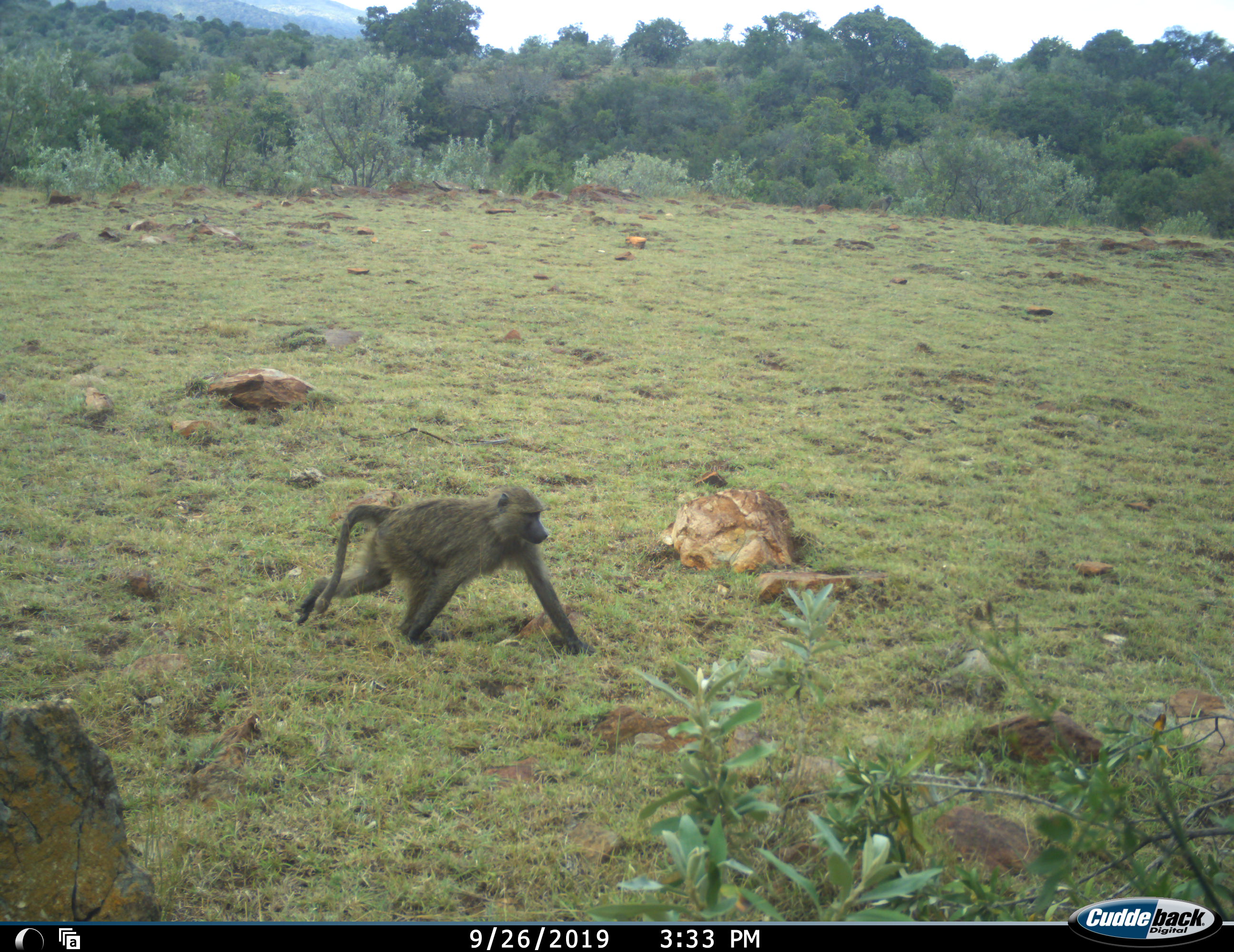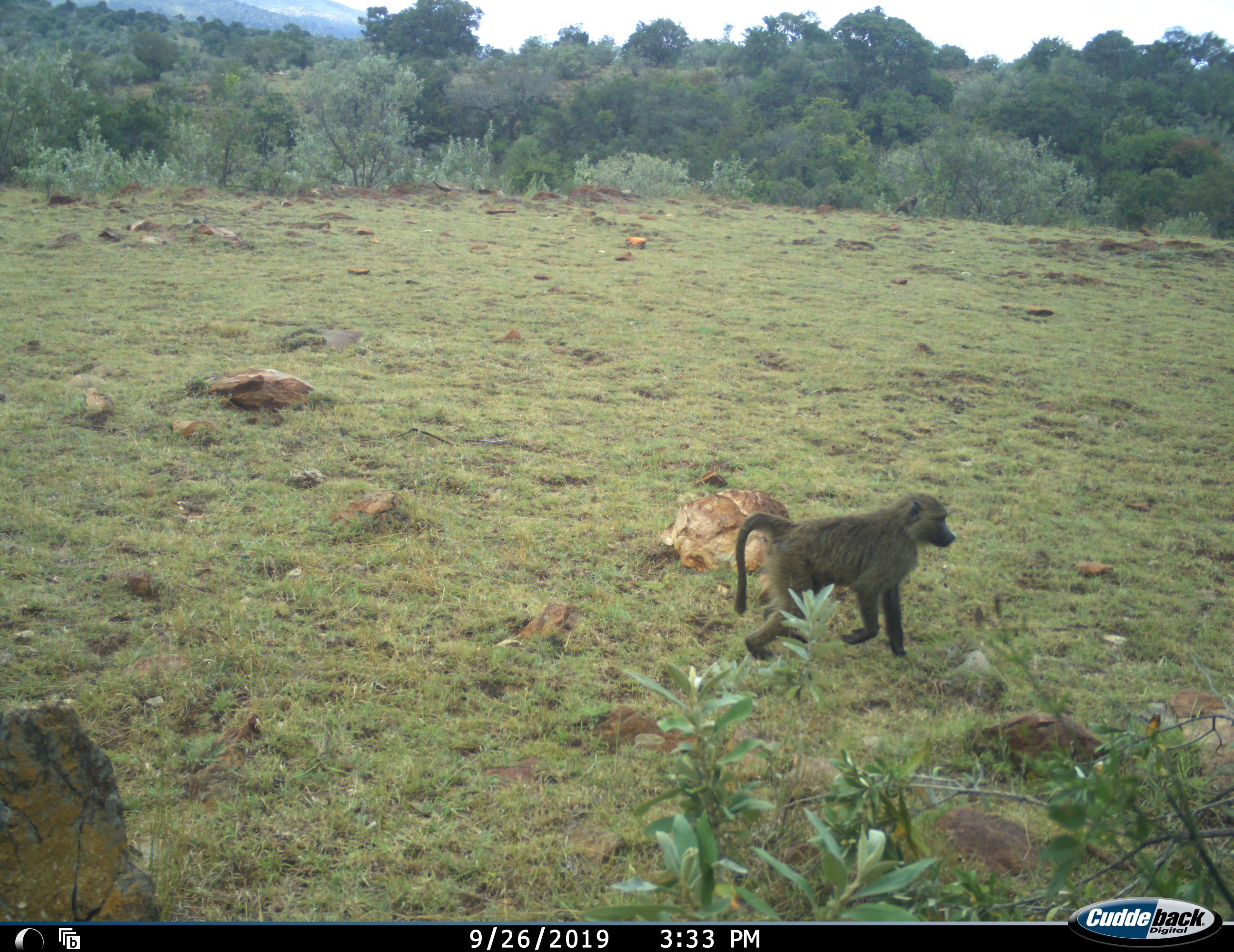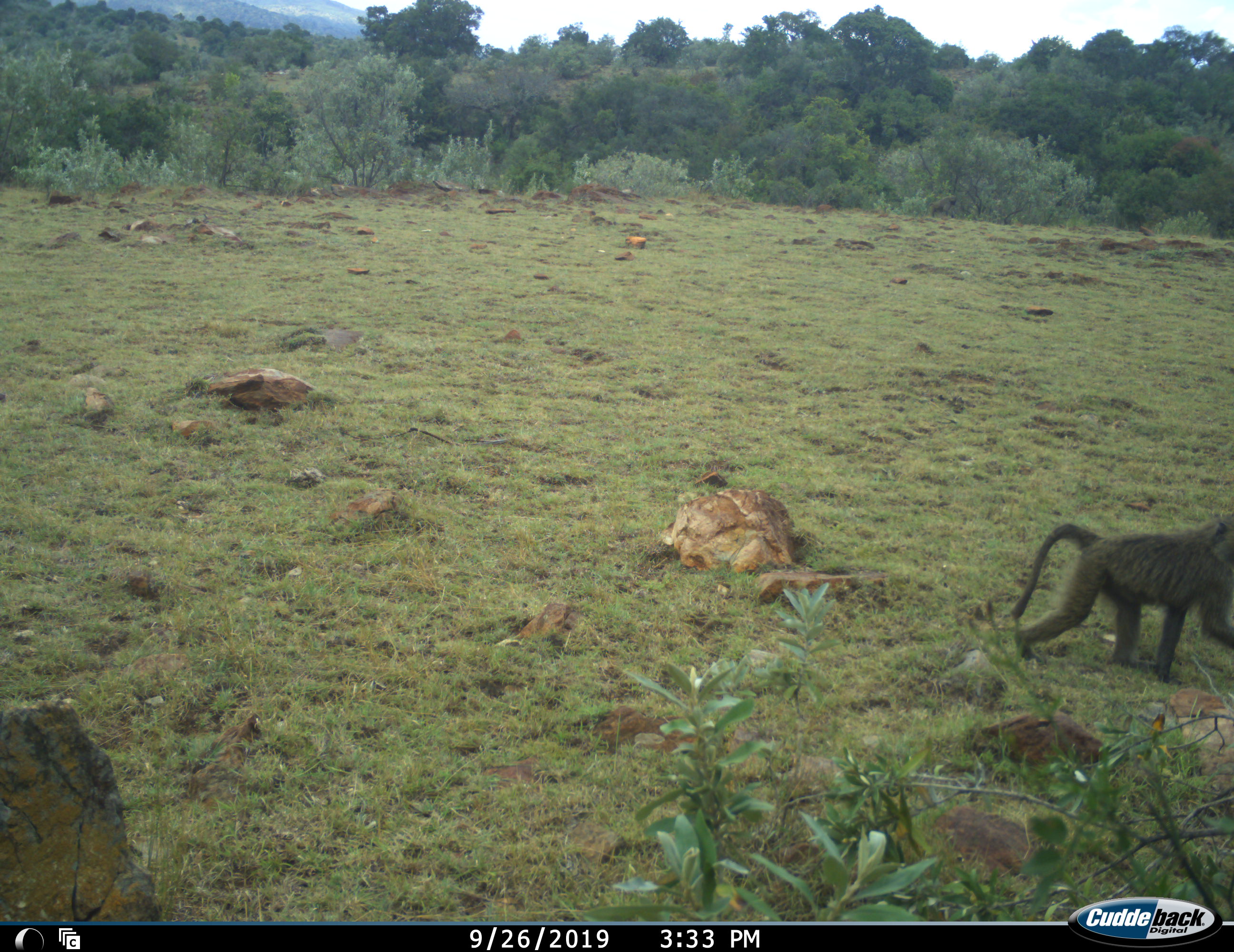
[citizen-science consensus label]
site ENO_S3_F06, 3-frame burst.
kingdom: Animalia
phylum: Chordata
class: Mammalia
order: Primates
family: Cercopithecidae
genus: Papio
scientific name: Papio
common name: baboon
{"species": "baboon (Papio)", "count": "1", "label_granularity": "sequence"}